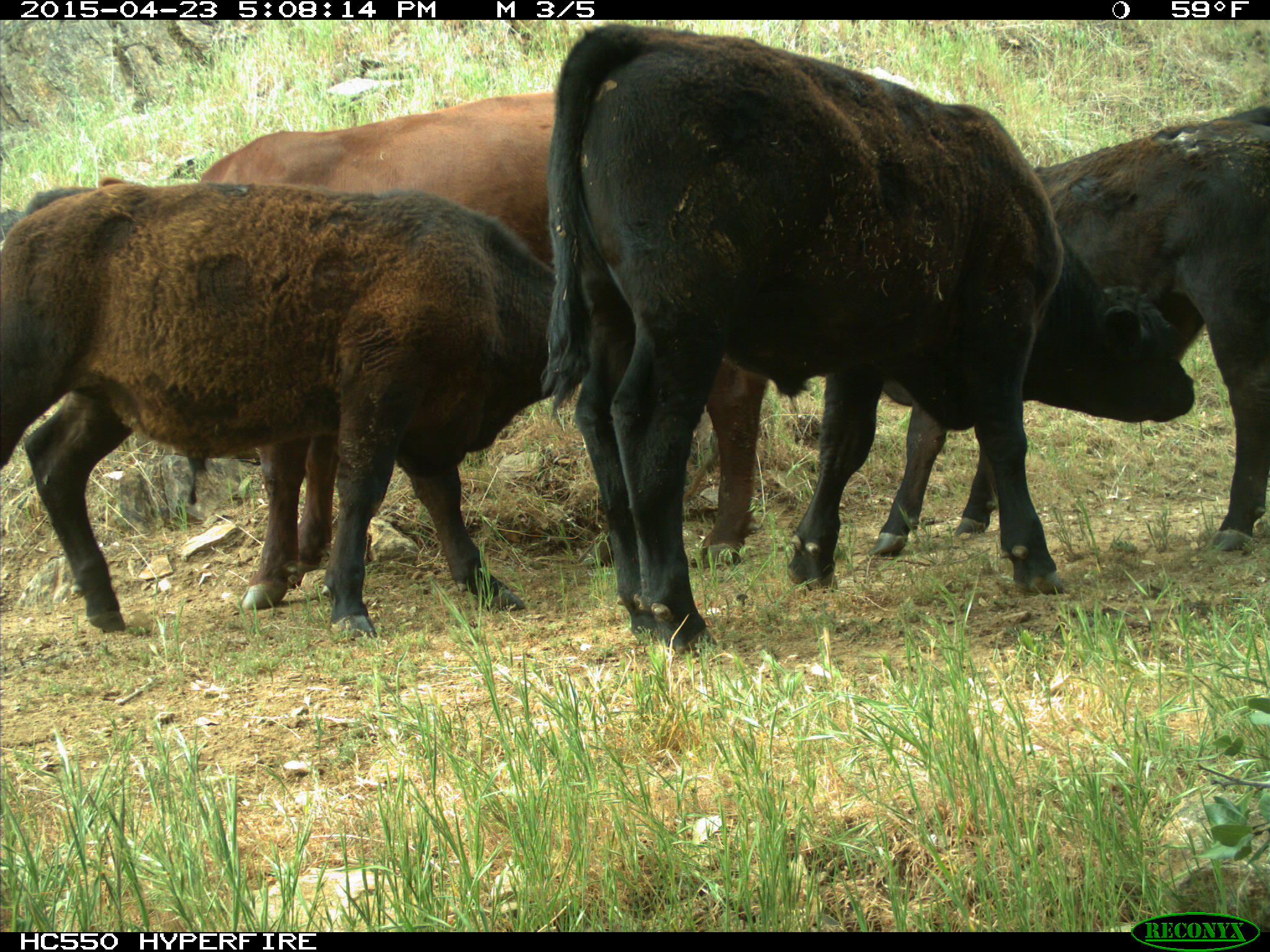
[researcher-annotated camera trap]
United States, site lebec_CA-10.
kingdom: Animalia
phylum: Chordata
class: Mammalia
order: Artiodactyla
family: Bovidae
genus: Bos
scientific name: Bos taurus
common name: domestic cow